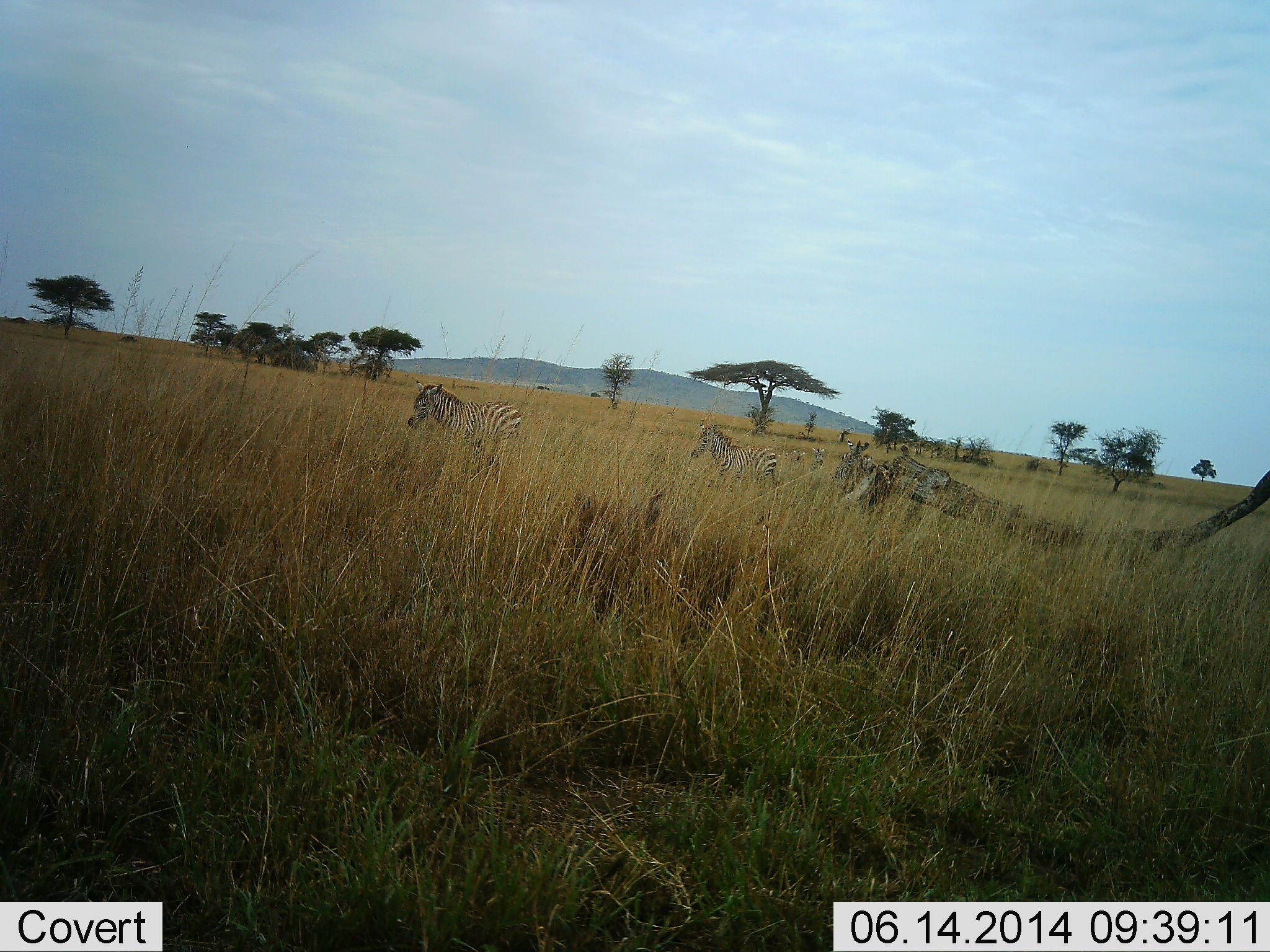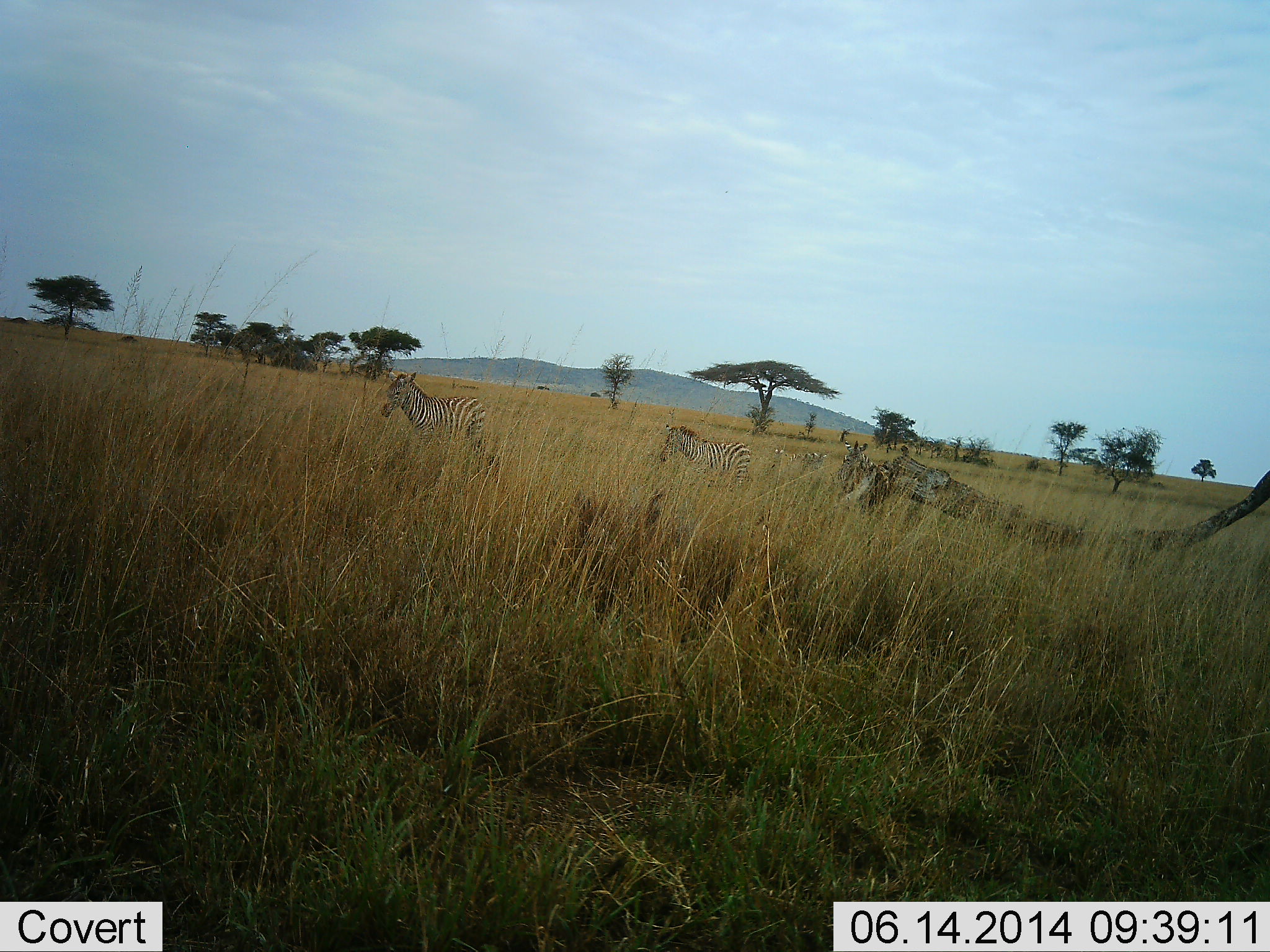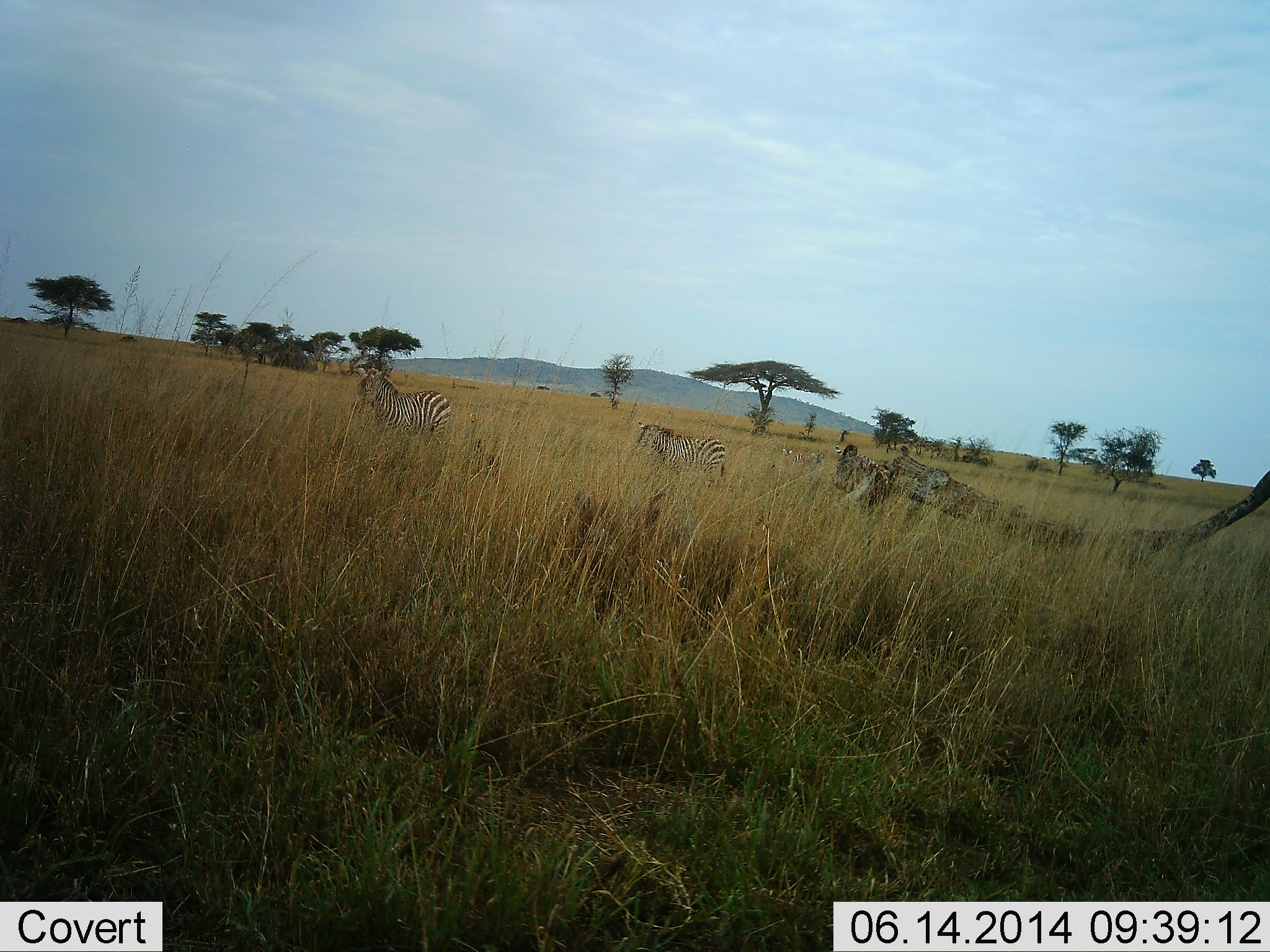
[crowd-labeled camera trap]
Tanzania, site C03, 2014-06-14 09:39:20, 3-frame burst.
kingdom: Animalia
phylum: Chordata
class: Mammalia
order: Perissodactyla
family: Equidae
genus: Equus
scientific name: Equus quagga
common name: plains zebra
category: zebra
Zebra (plains zebra) (Equus quagga), count 4. Behavior (volunteer vote fractions): standing 20%, resting 0%, moving 80%, interacting 0%. Young present (vote fraction): 0%. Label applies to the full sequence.